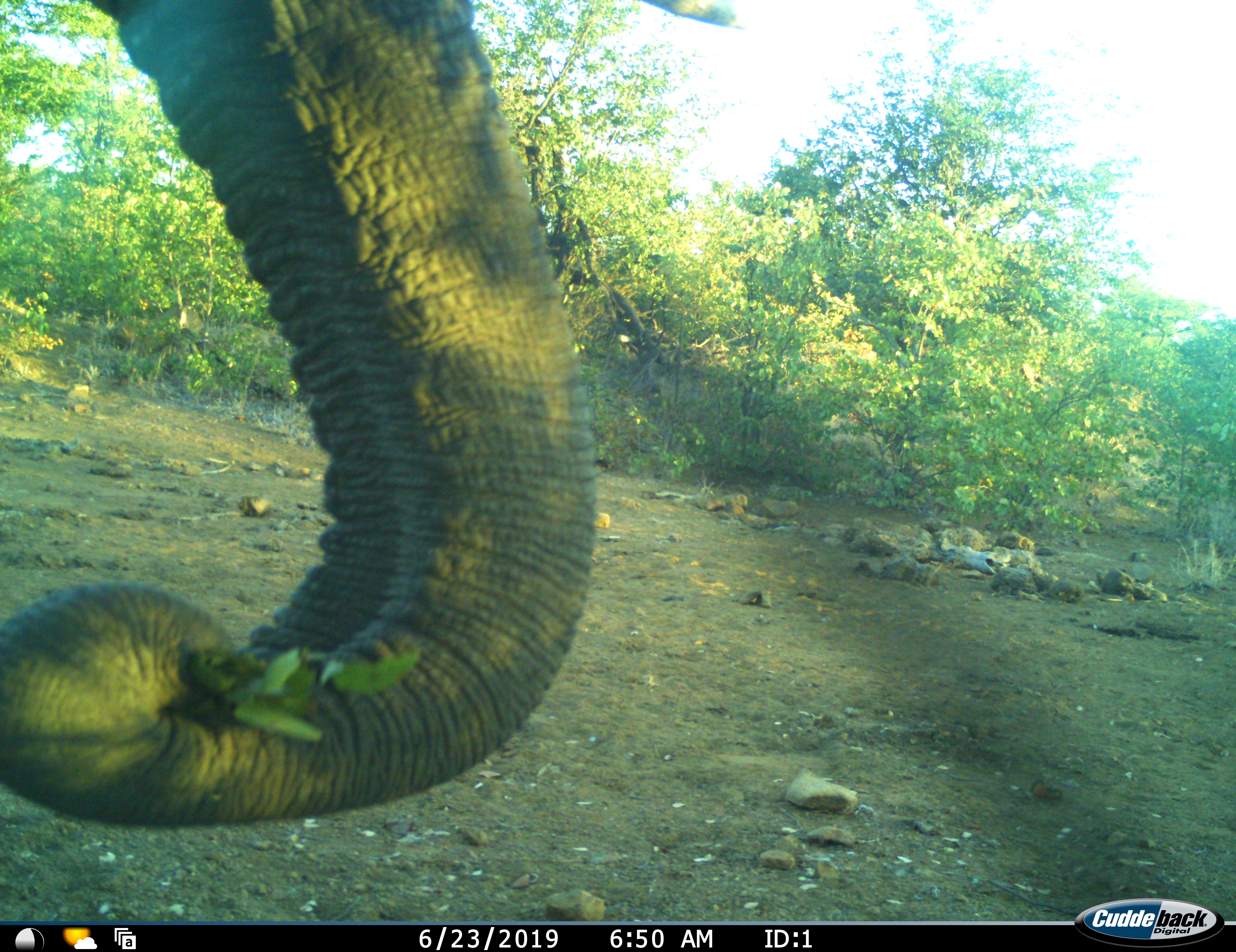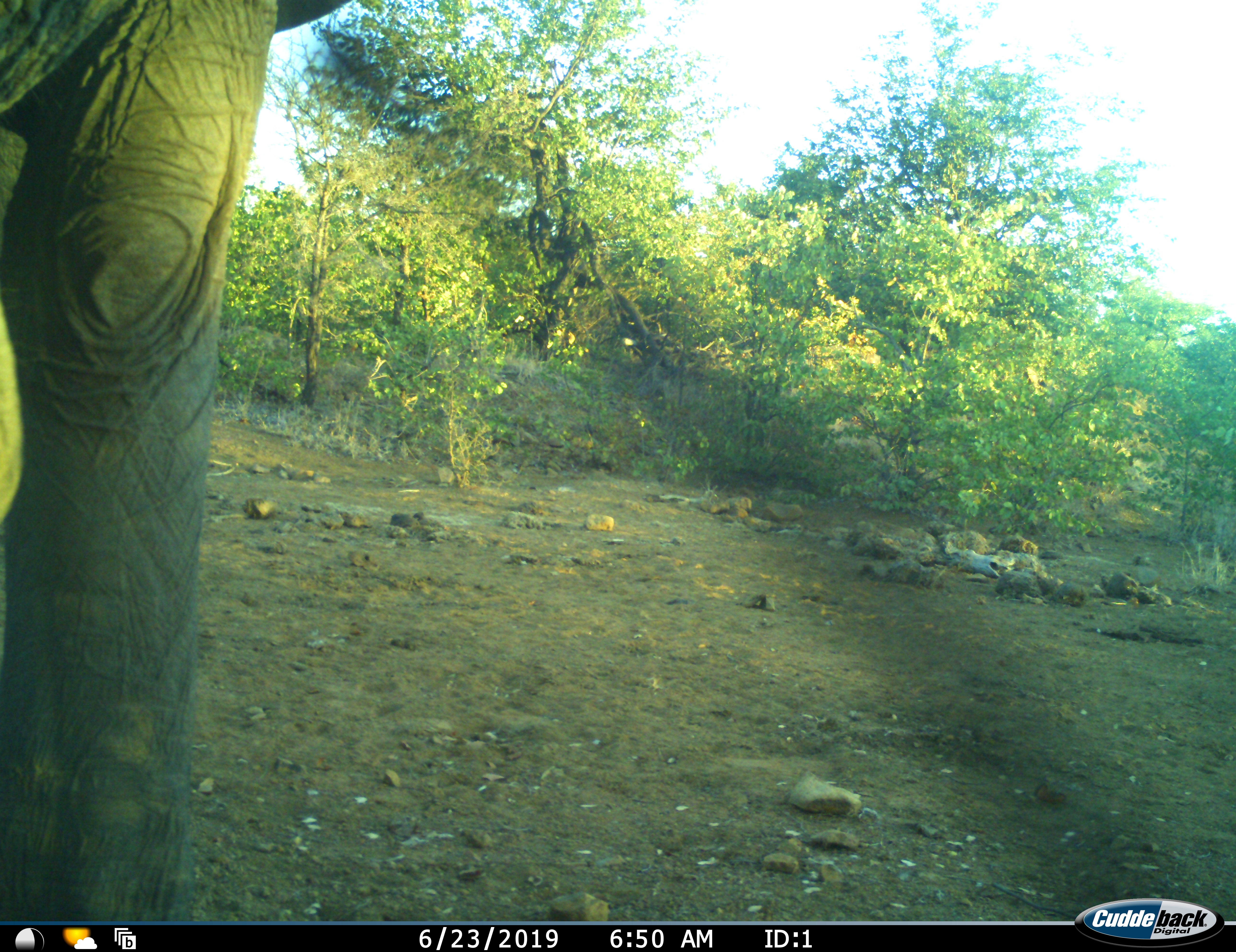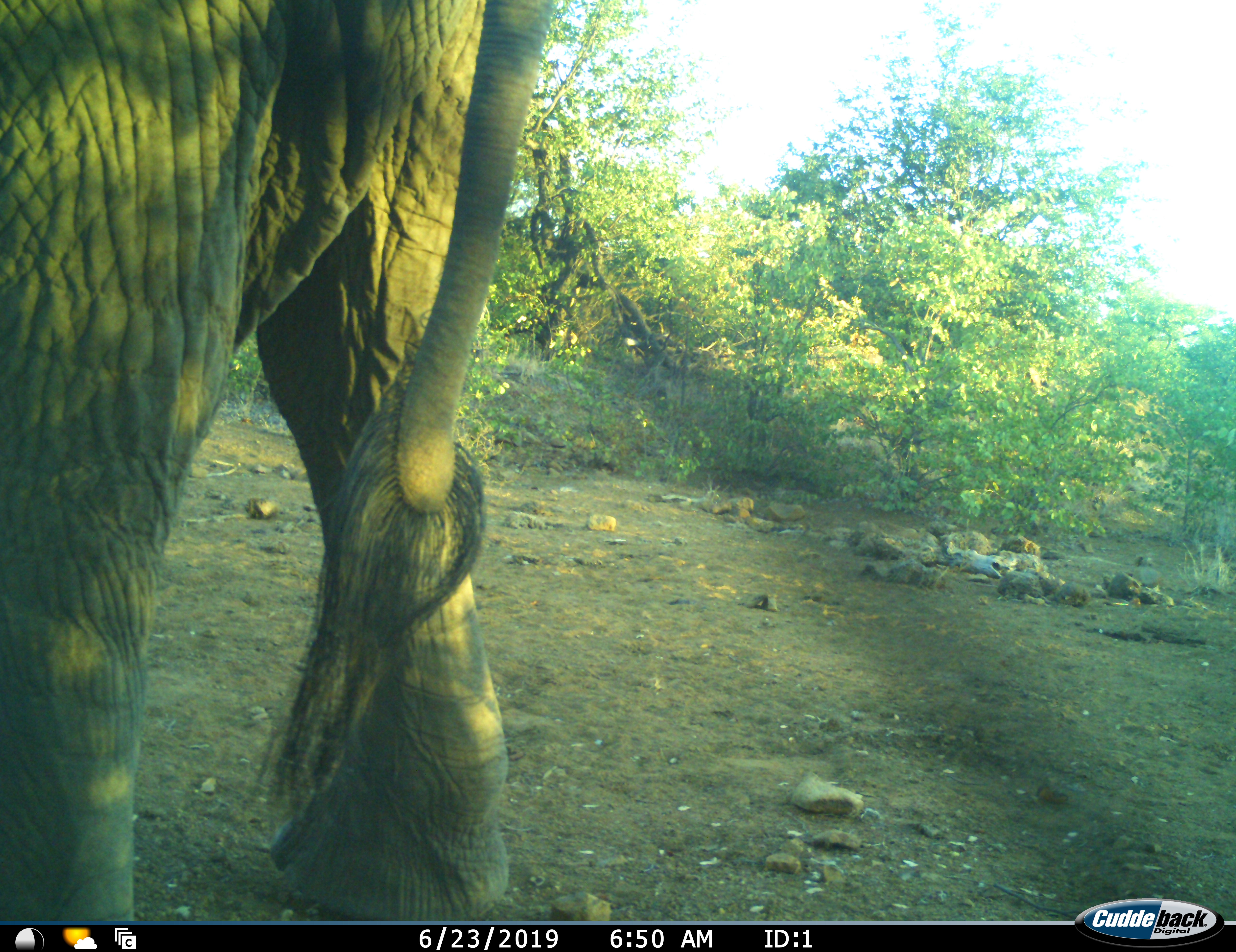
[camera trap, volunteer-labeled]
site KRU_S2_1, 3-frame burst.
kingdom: Animalia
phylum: Chordata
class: Mammalia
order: Proboscidea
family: Elephantidae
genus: Loxodonta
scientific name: Loxodonta africana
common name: african bush elephant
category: elephant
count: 1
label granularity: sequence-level